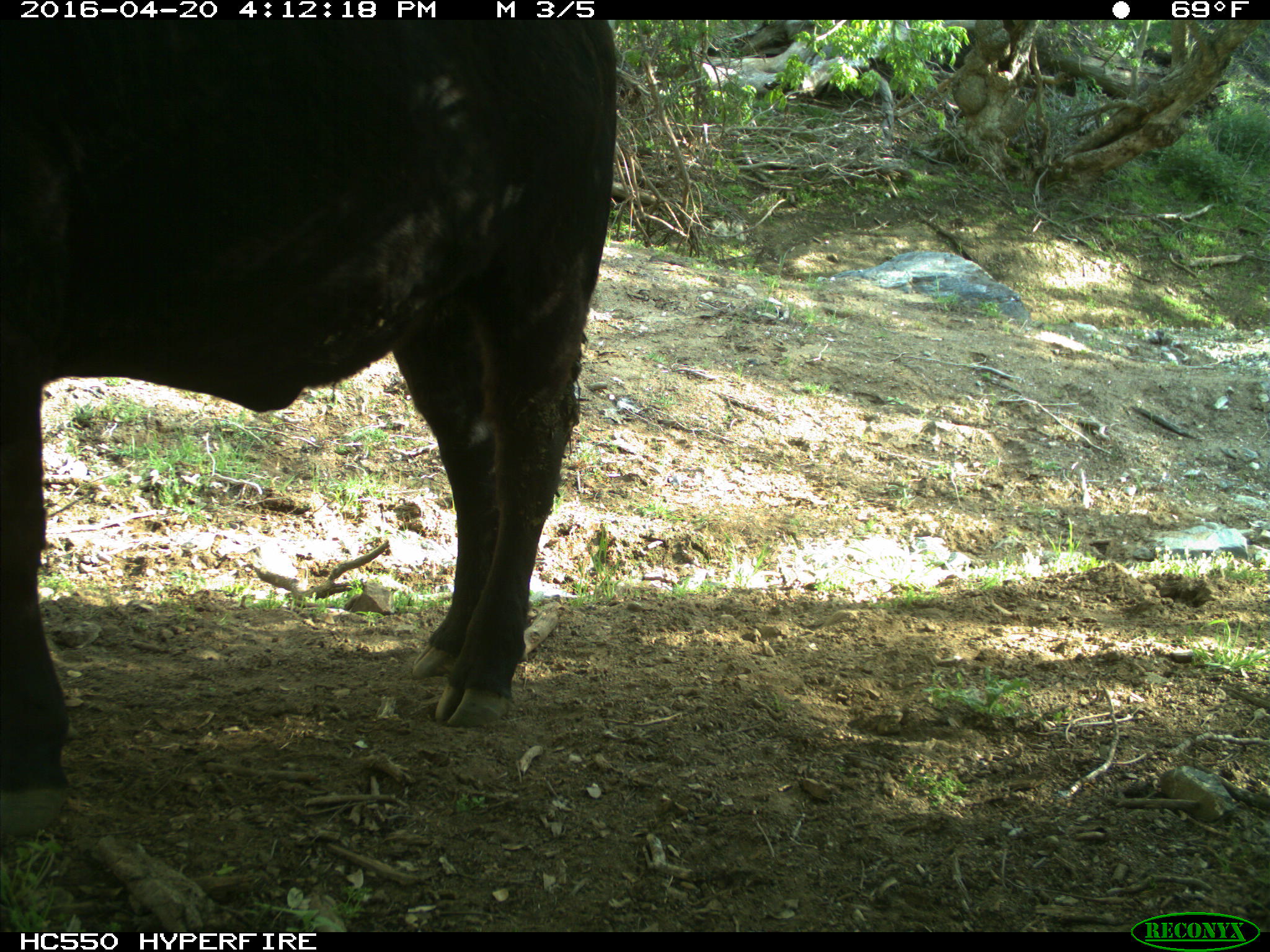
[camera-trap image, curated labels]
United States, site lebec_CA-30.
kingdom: Animalia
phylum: Chordata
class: Mammalia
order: Artiodactyla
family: Bovidae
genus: Bos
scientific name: Bos taurus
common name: domestic cow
Bos taurus (domestic cow).